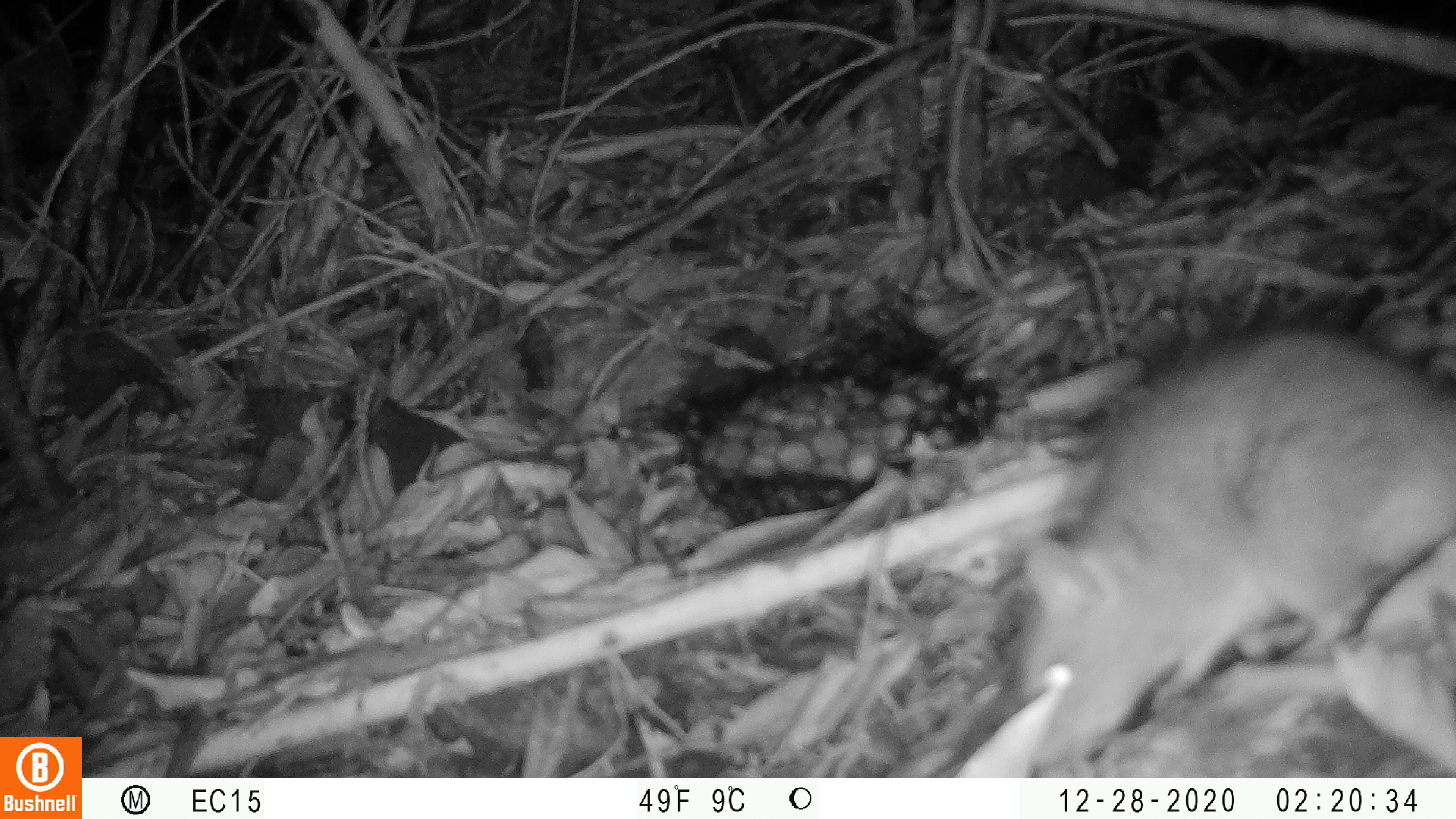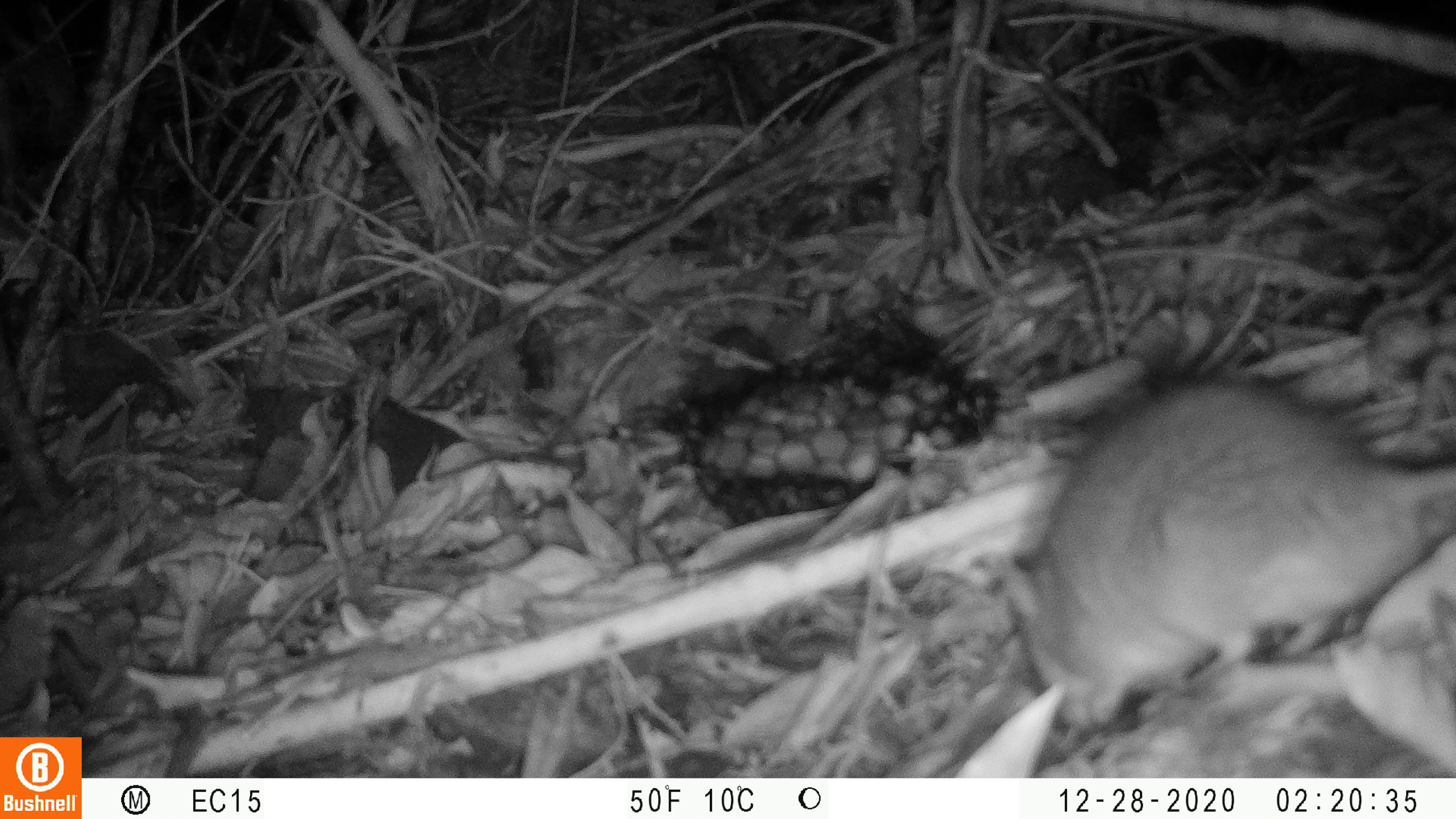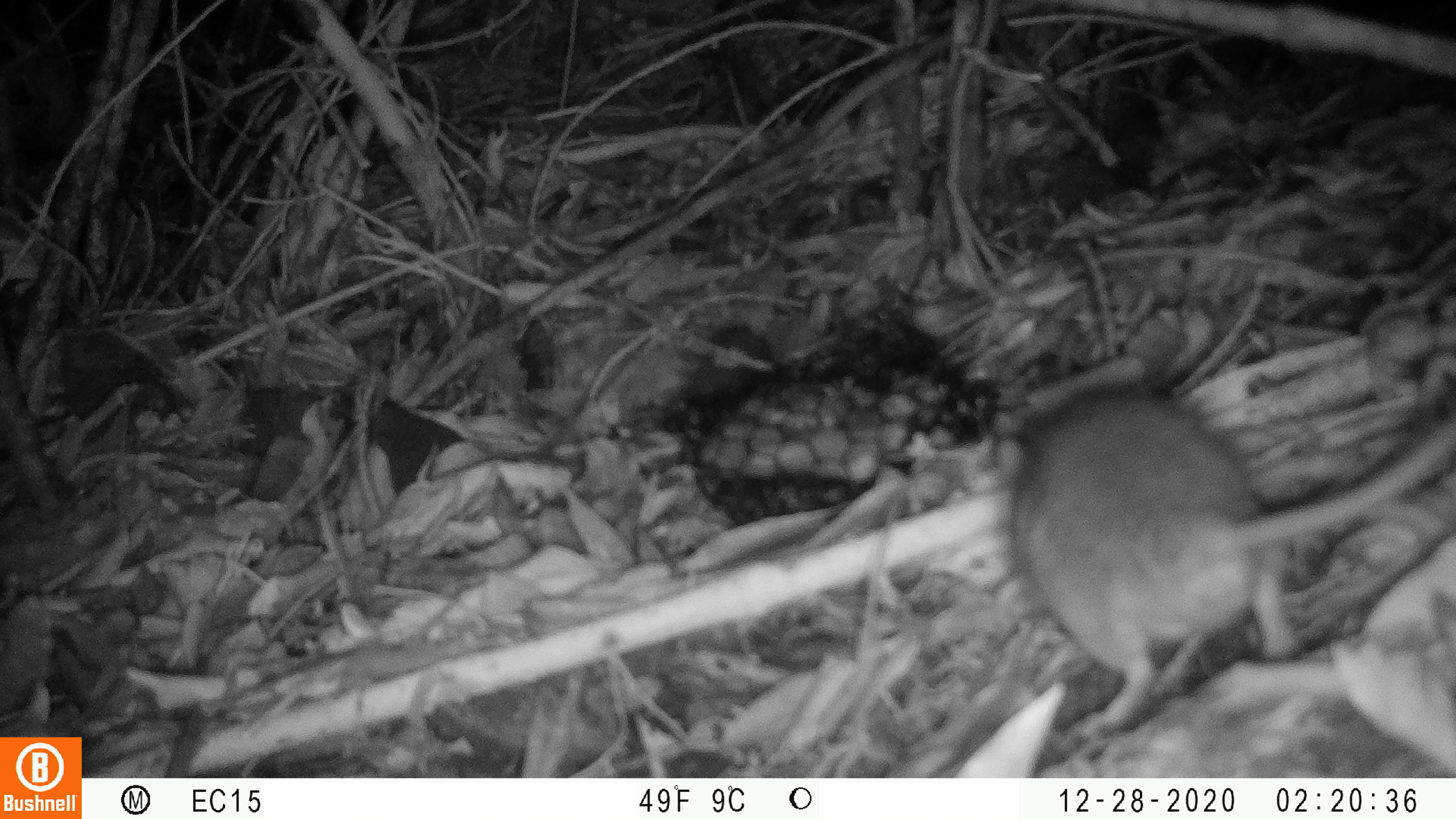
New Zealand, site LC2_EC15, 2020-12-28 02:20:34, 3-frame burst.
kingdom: Animalia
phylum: Chordata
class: Mammalia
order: Rodentia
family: Muridae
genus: Rattus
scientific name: Rattus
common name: rat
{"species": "rat (Rattus)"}